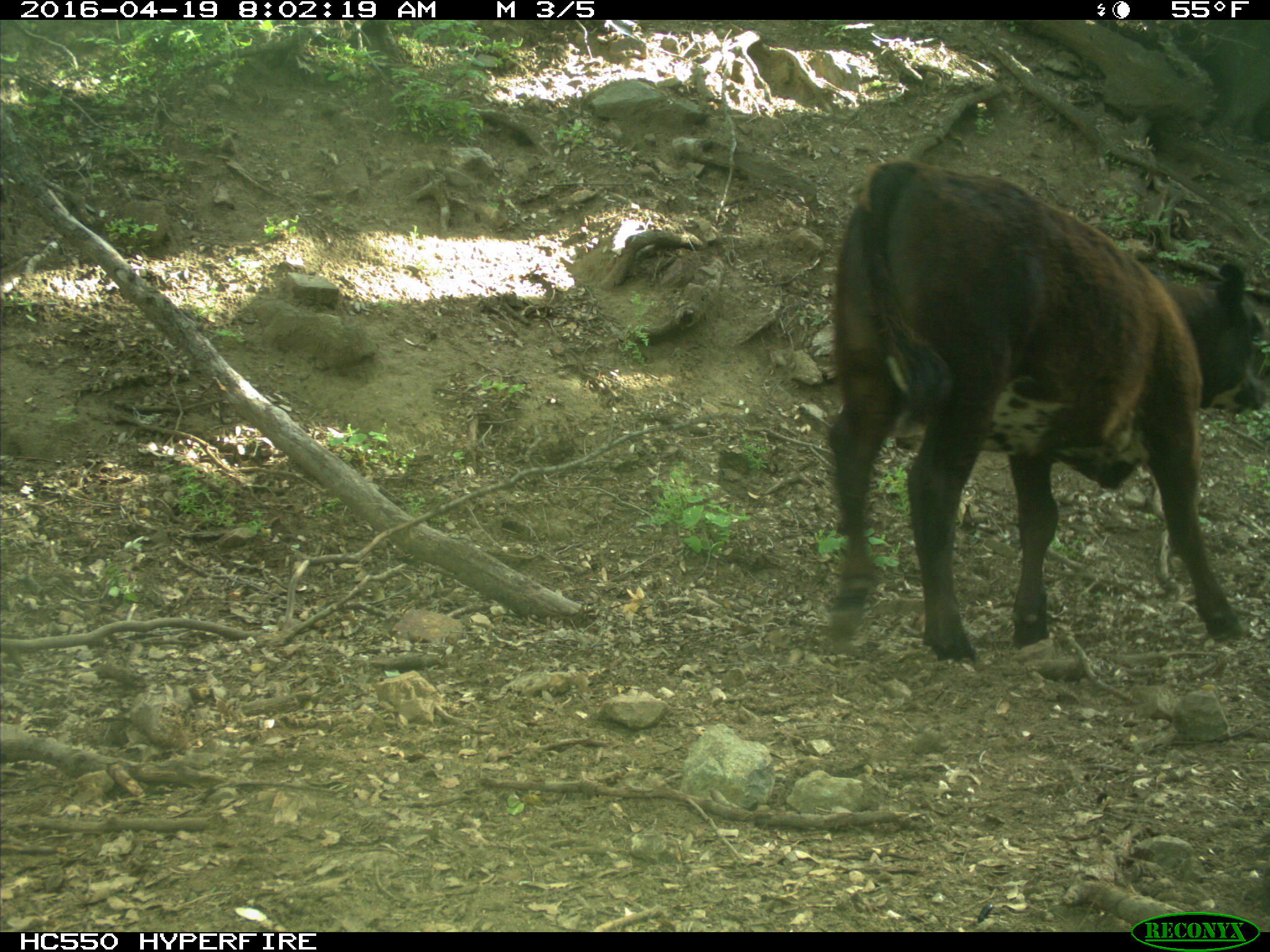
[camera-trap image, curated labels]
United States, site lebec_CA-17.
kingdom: Animalia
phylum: Chordata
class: Mammalia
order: Artiodactyla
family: Bovidae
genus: Bos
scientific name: Bos taurus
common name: domestic cow